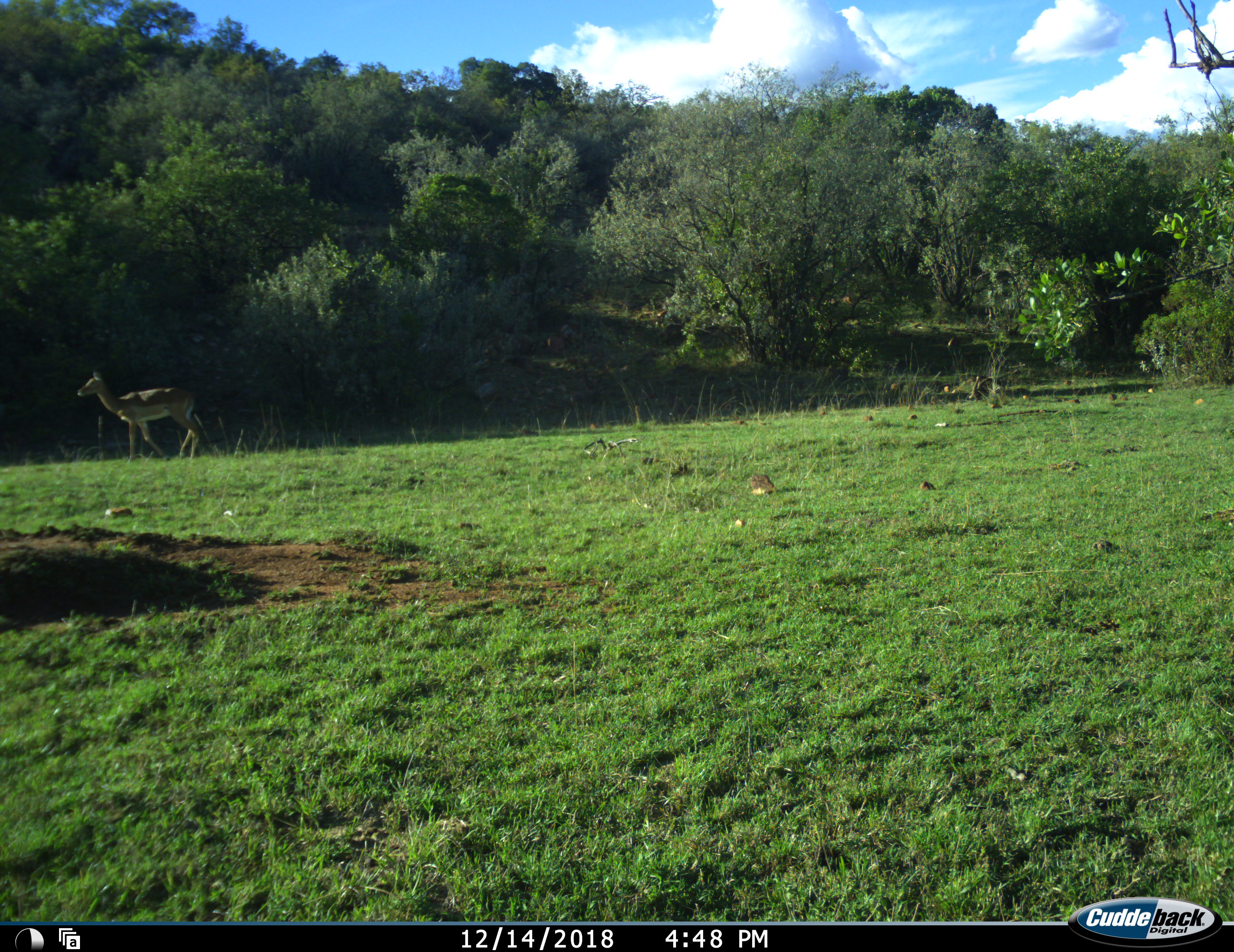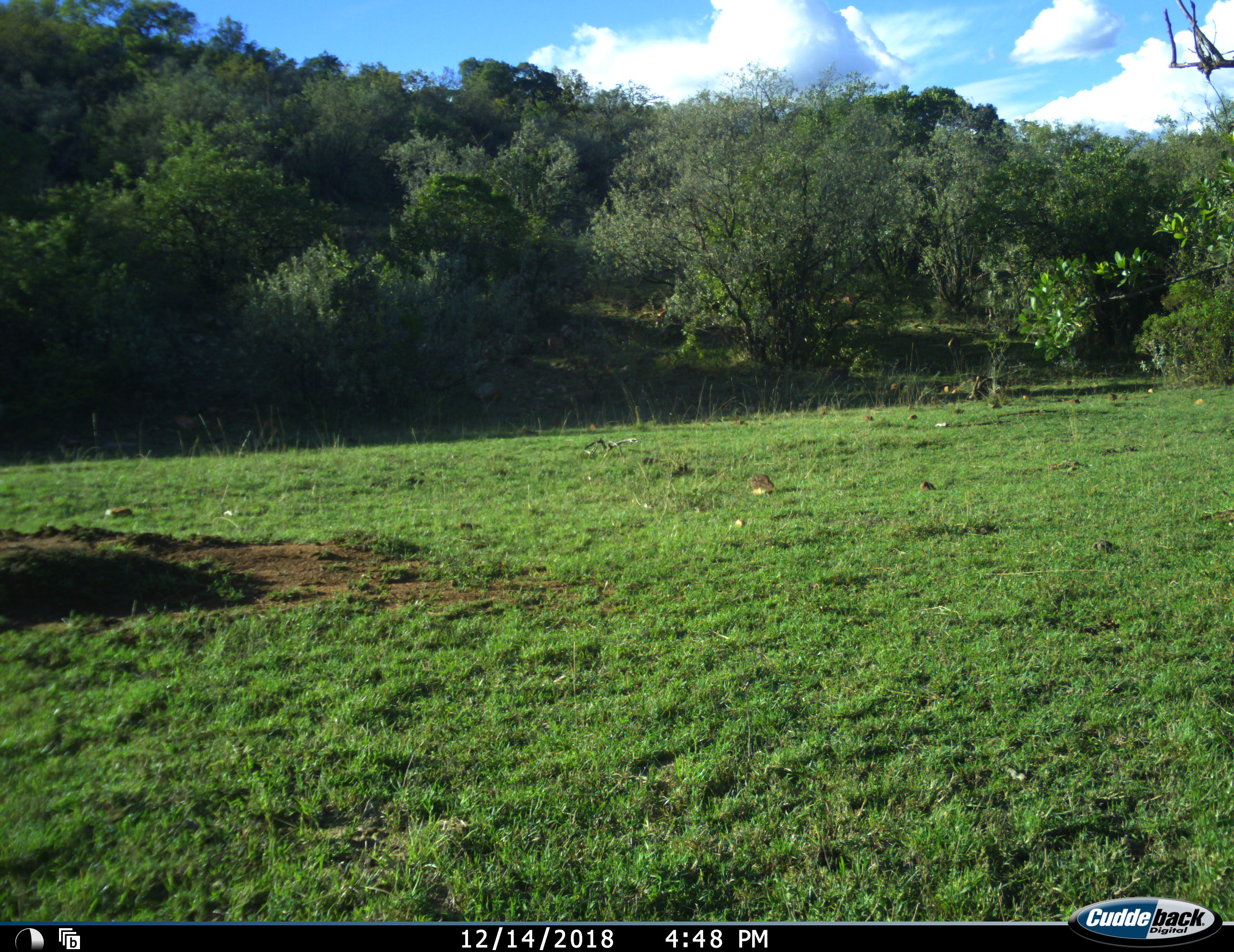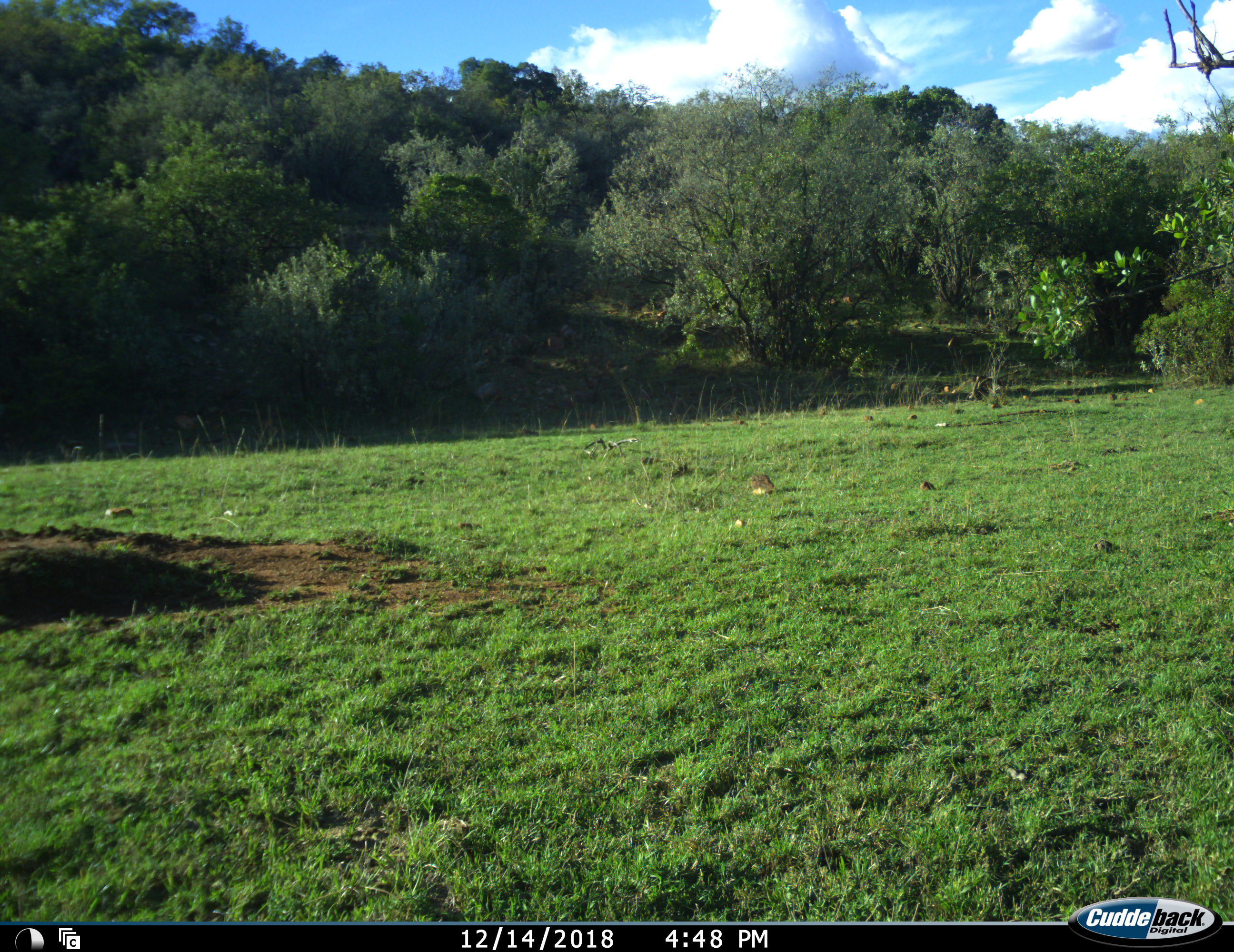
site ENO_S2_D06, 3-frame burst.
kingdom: Animalia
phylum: Chordata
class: Mammalia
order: Artiodactyla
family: Bovidae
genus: Aepyceros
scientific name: Aepyceros melampus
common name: impala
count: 1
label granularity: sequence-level